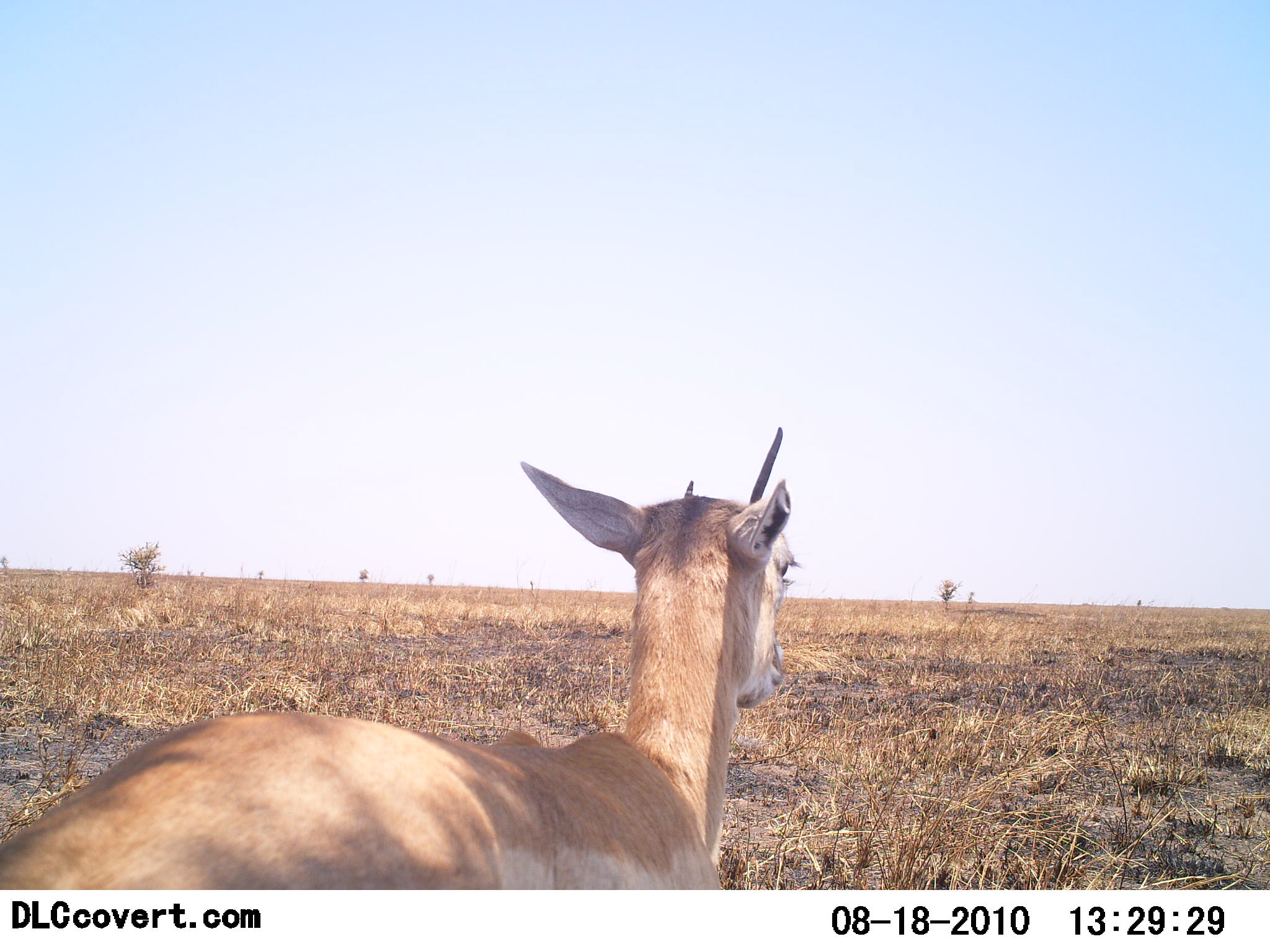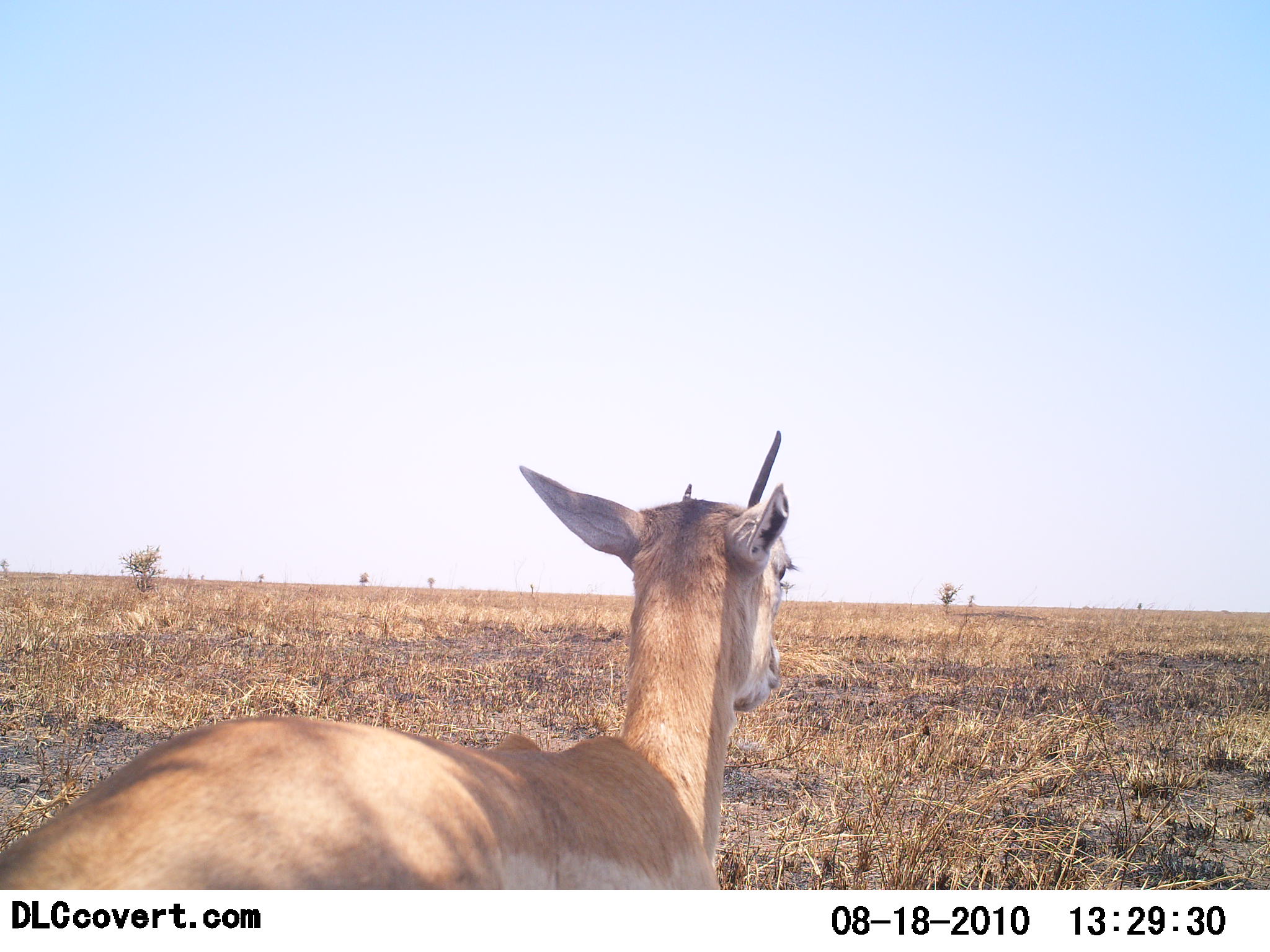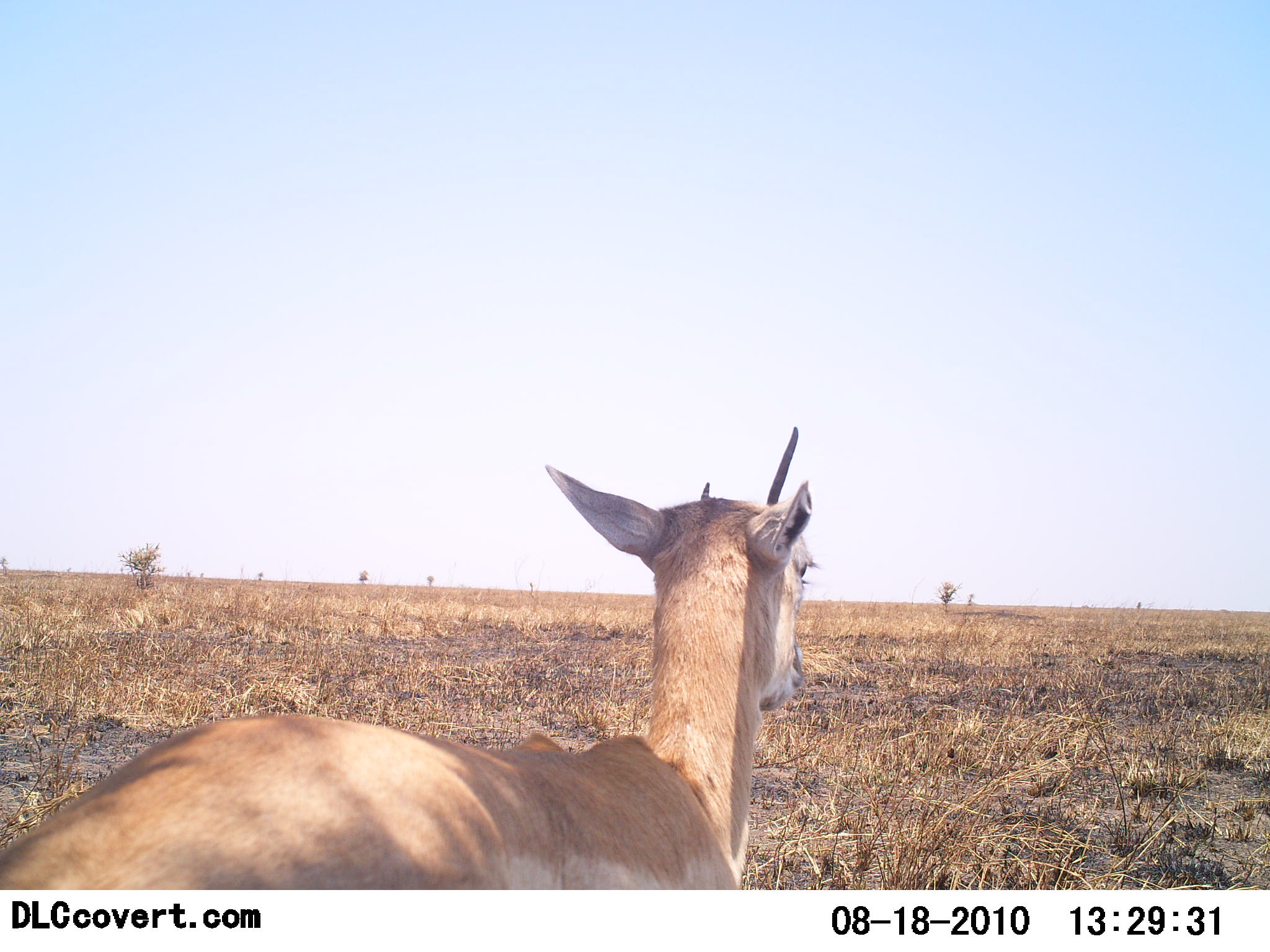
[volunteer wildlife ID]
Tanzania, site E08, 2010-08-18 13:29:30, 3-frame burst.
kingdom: Animalia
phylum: Chordata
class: Mammalia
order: Artiodactyla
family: Bovidae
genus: Nanger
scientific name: Nanger granti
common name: grant's gazelle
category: gazellegrants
Gazellegrants (grant's gazelle) (Nanger granti), count 1. Behavior (volunteer vote fractions): standing 81%, resting 19%, moving 6%, interacting 0%. Young present (vote fraction): 0%. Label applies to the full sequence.